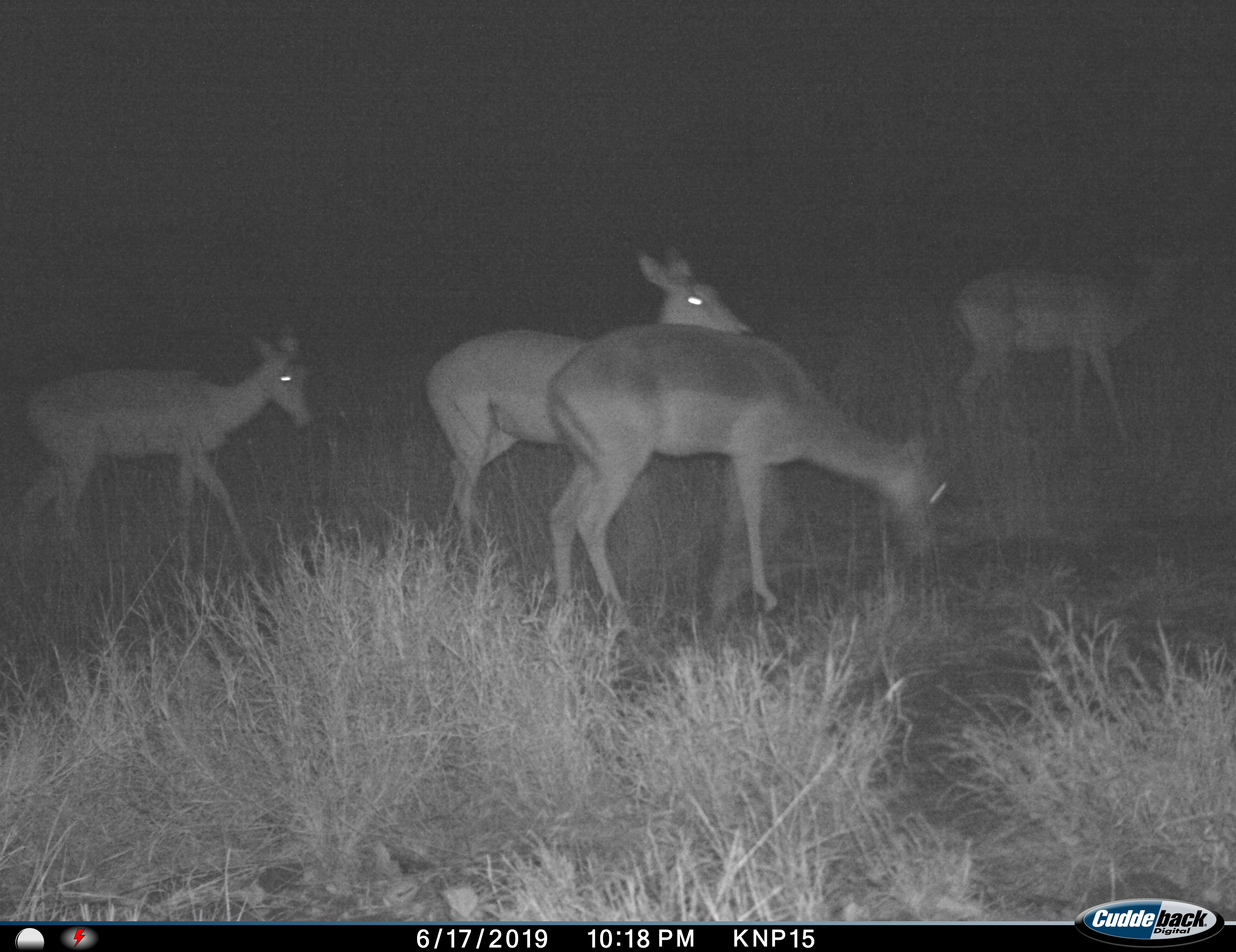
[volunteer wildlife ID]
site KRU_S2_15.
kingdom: Animalia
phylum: Chordata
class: Mammalia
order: Artiodactyla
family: Bovidae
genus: Aepyceros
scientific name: Aepyceros melampus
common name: impala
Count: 4.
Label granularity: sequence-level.